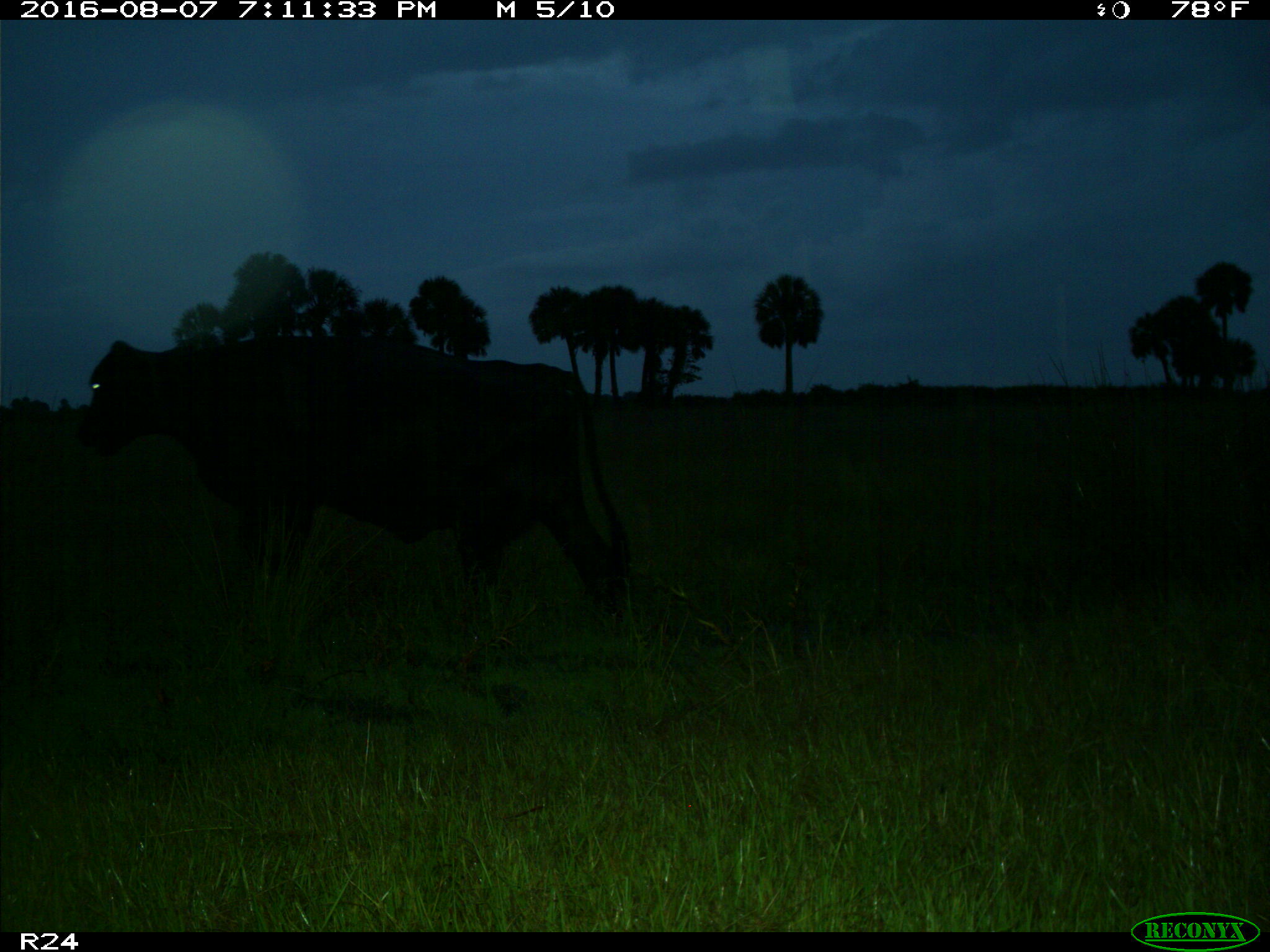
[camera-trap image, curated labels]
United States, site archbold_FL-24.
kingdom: Animalia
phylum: Chordata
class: Mammalia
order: Artiodactyla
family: Bovidae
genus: Bos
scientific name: Bos taurus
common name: domestic cow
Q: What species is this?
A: Bos taurus (domestic cow).